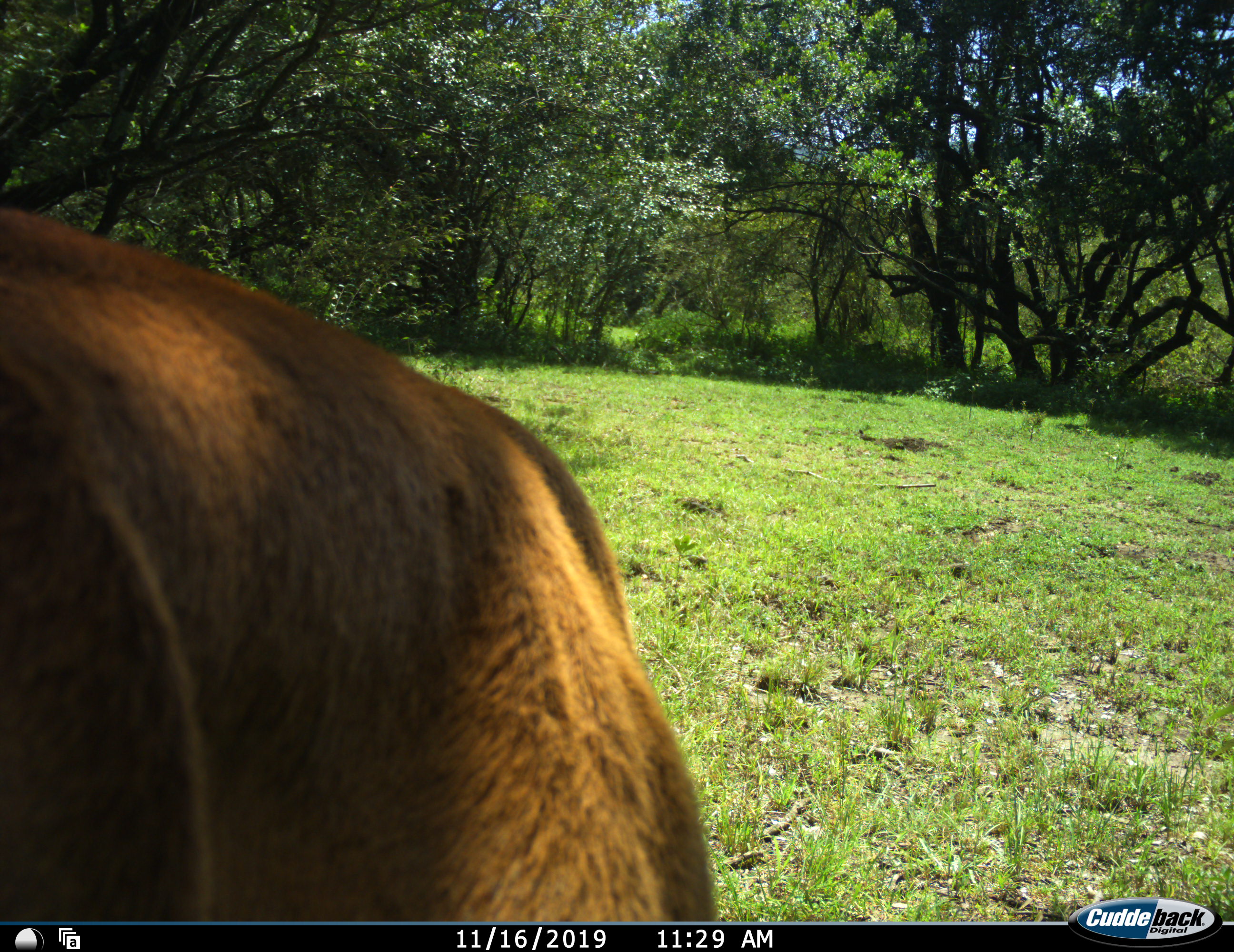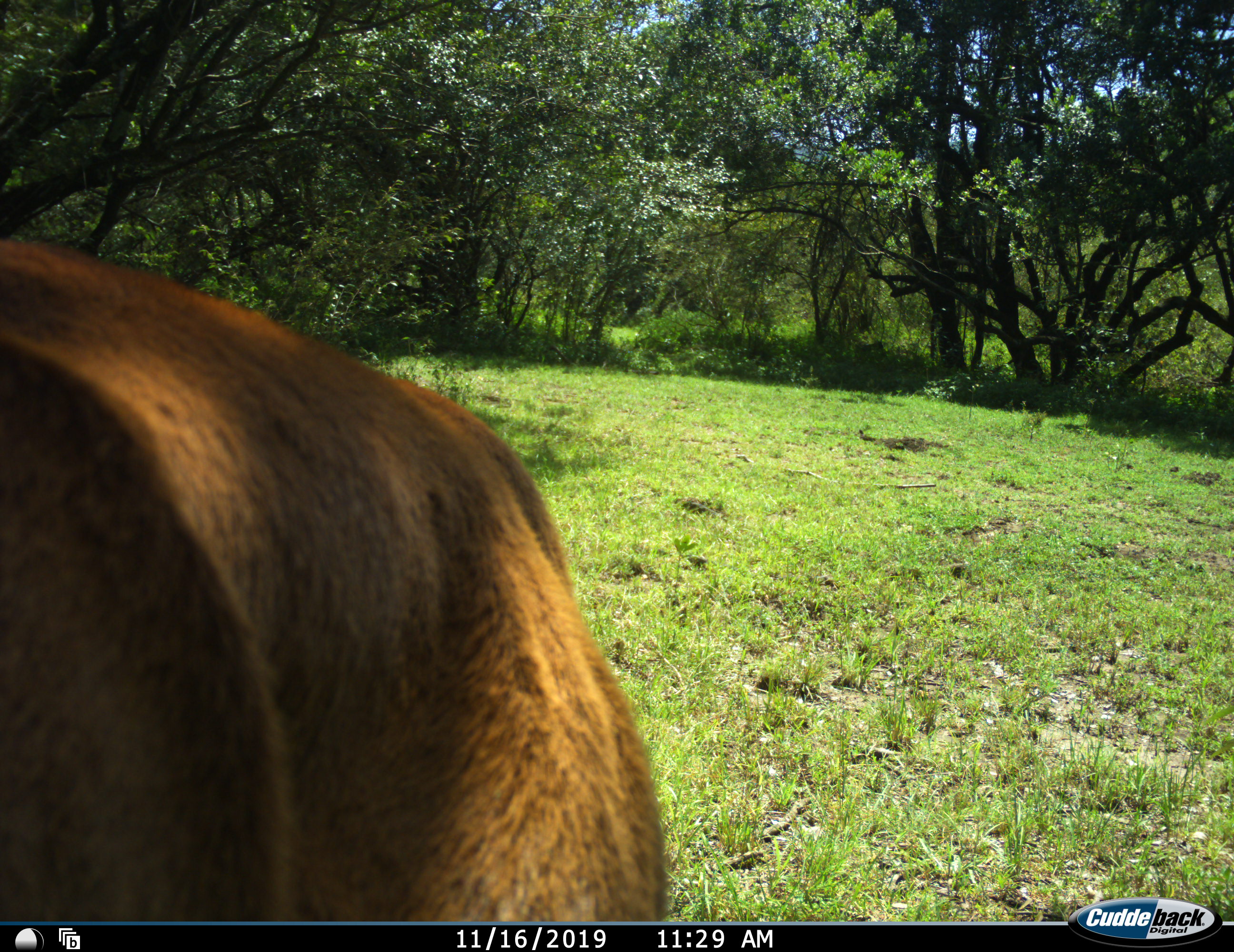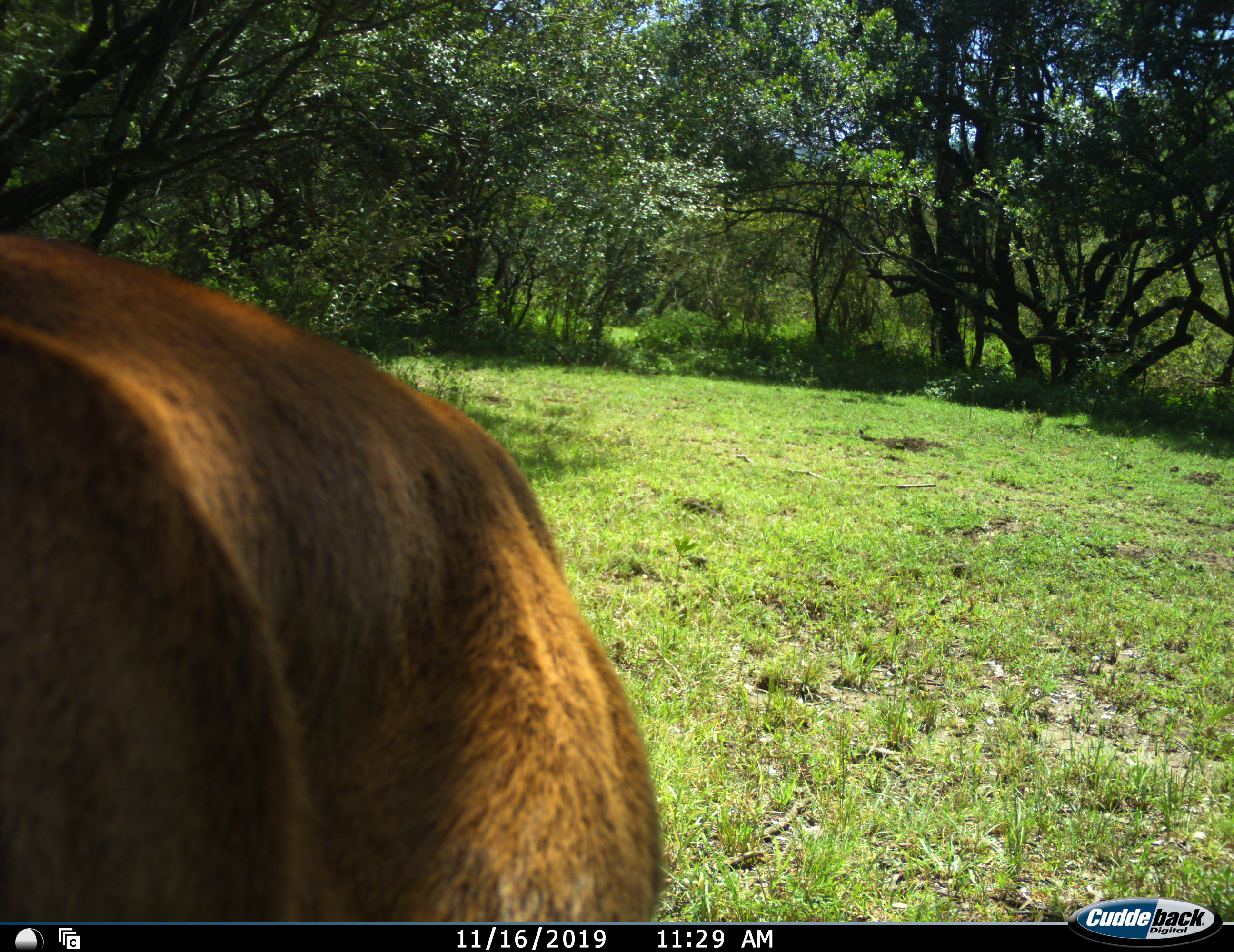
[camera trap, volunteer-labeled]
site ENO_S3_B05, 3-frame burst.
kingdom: Animalia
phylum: Chordata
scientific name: Vertebrata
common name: domestic animal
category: domesticanimal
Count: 1.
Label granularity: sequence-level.